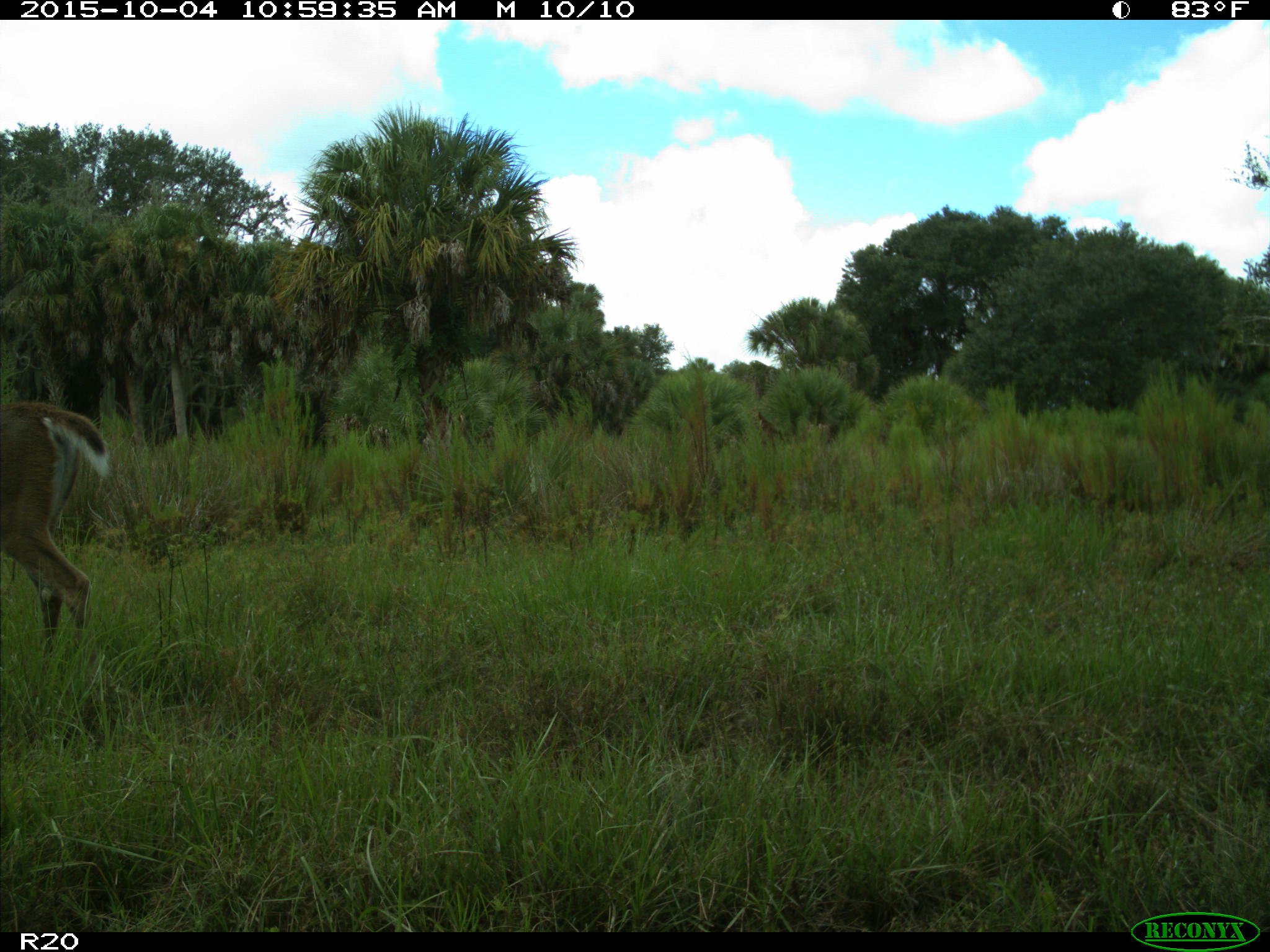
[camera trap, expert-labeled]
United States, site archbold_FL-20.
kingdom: Animalia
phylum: Chordata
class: Mammalia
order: Artiodactyla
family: Cervidae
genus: Odocoileus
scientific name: Odocoileus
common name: deer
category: unidentified deer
Unidentified deer (deer) (Odocoileus).